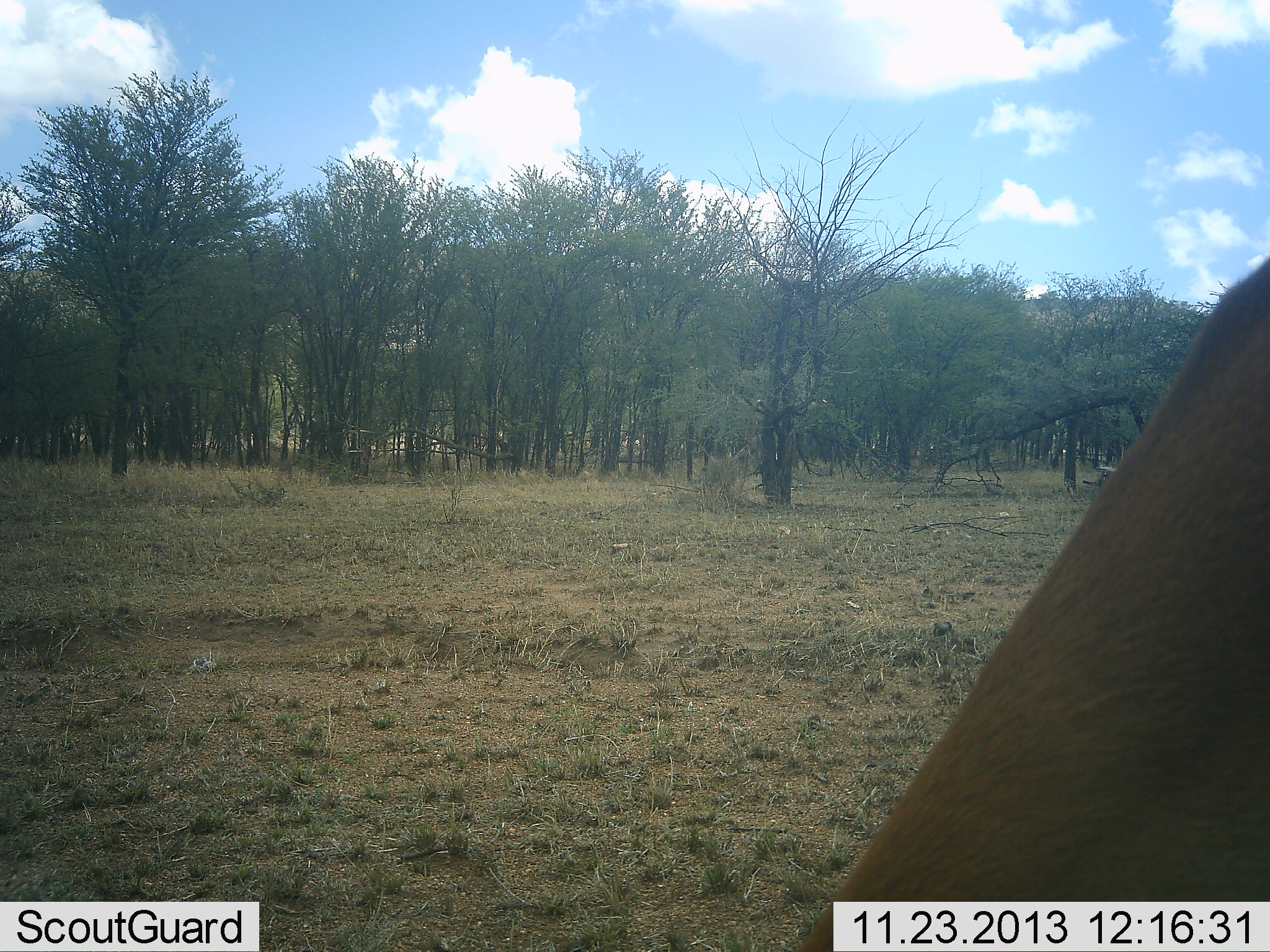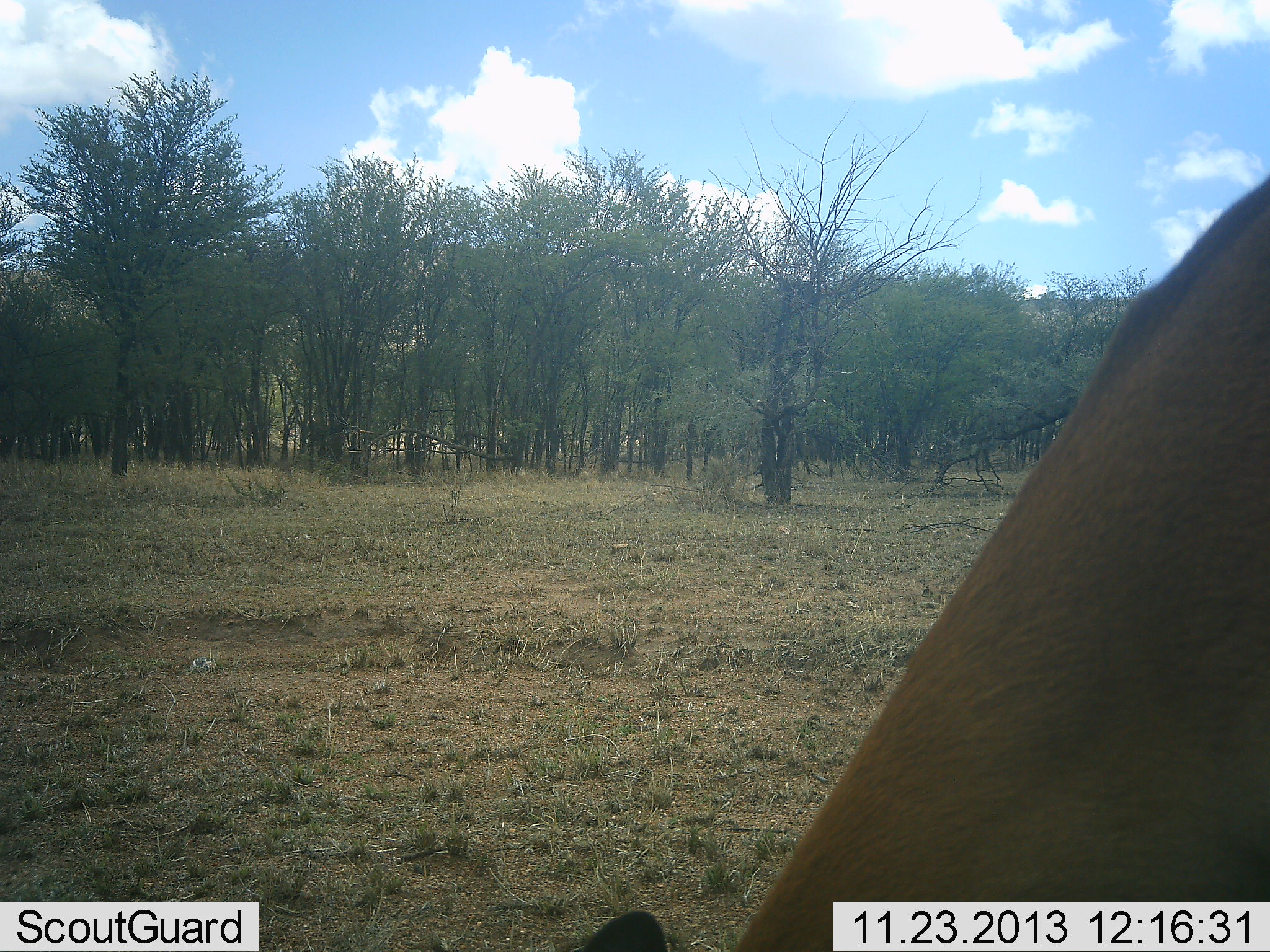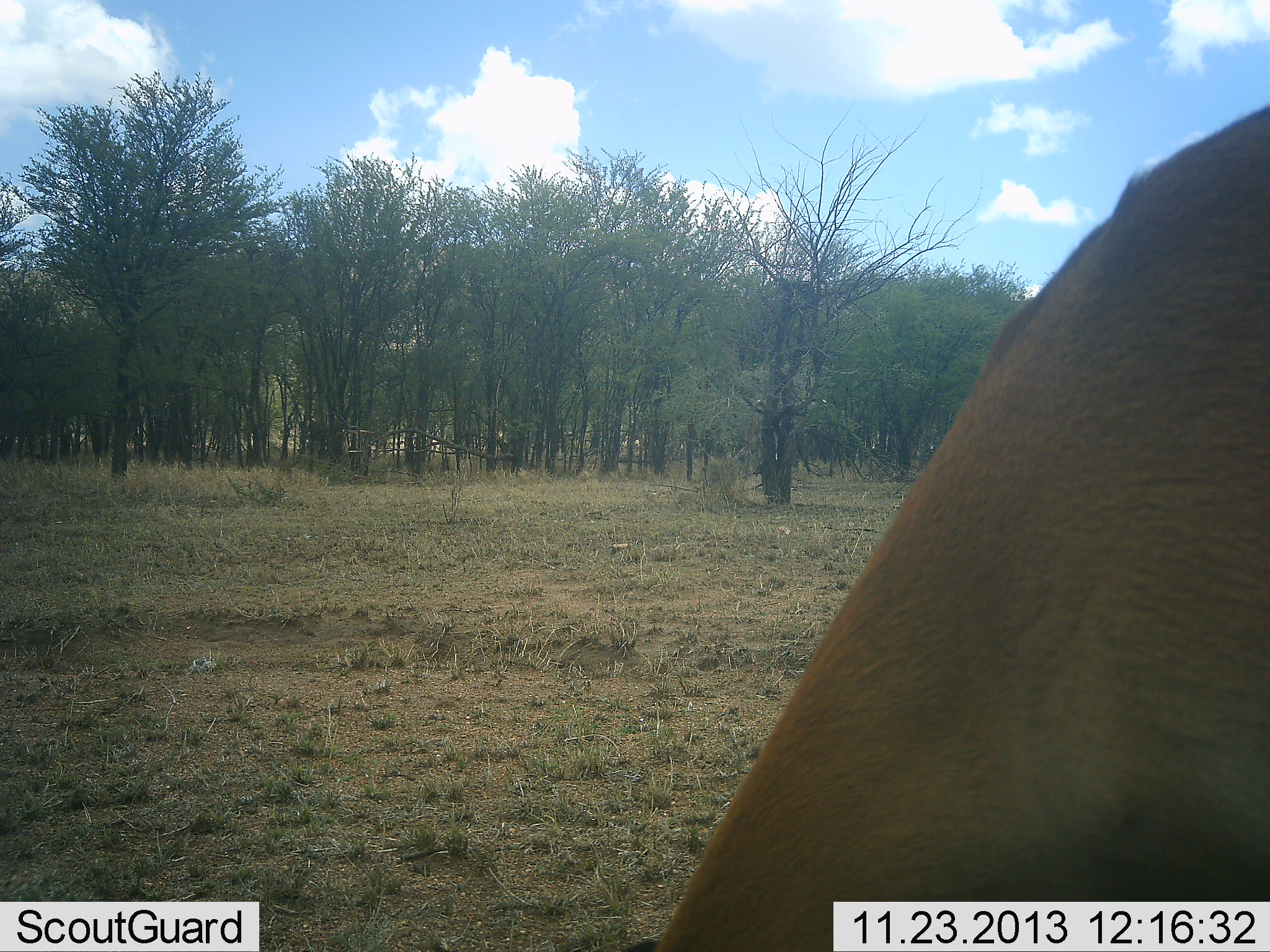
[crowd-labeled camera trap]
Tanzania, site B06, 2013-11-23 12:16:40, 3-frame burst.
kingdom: Animalia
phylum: Chordata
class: Mammalia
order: Artiodactyla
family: Bovidae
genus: Aepyceros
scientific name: Aepyceros melampus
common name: impala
Impala (Aepyceros melampus), count 1. Behavior (volunteer vote fractions): standing 0%, resting 0%, moving 0%, interacting 0%. Young present (vote fraction): 0%. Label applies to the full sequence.